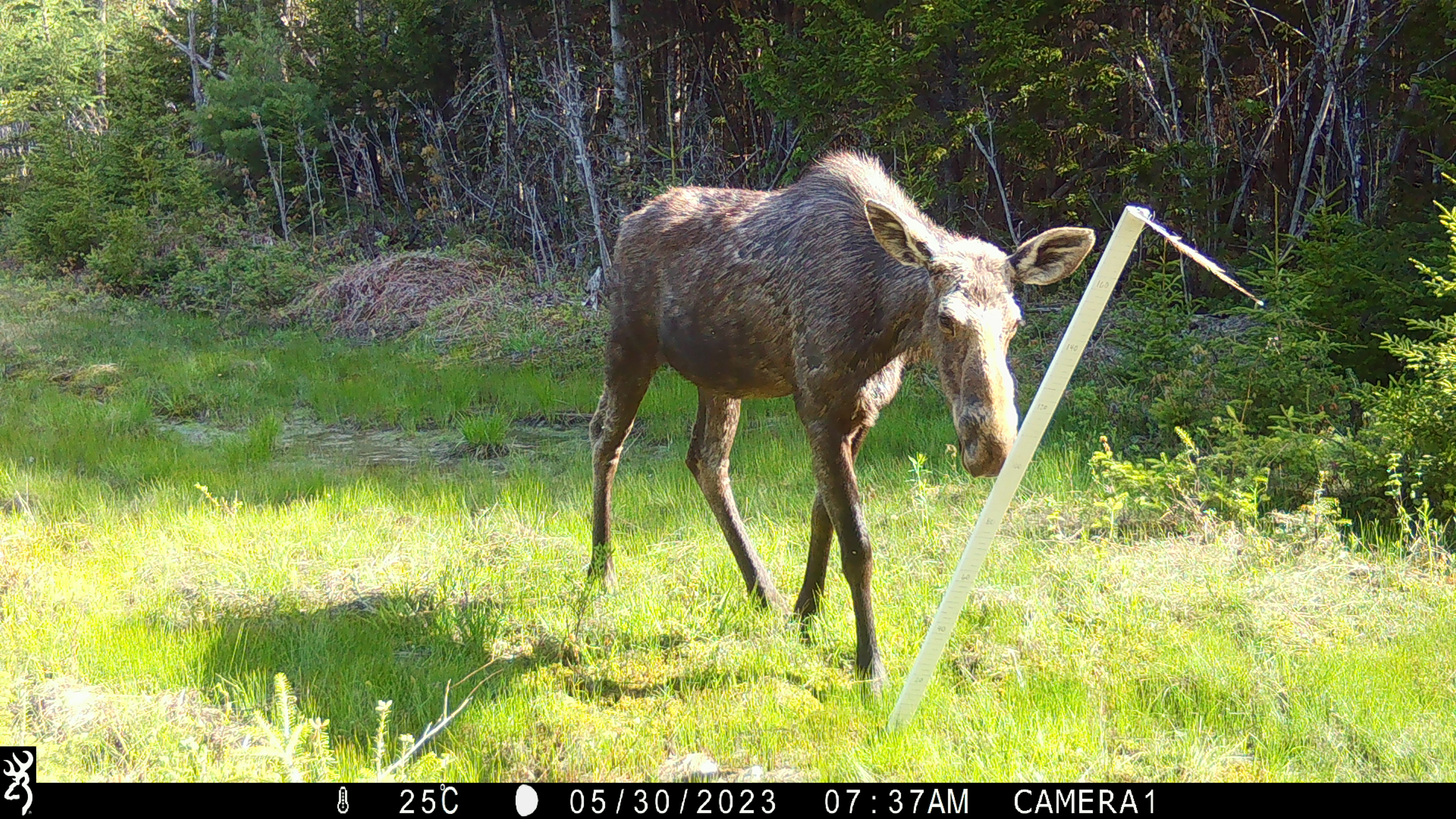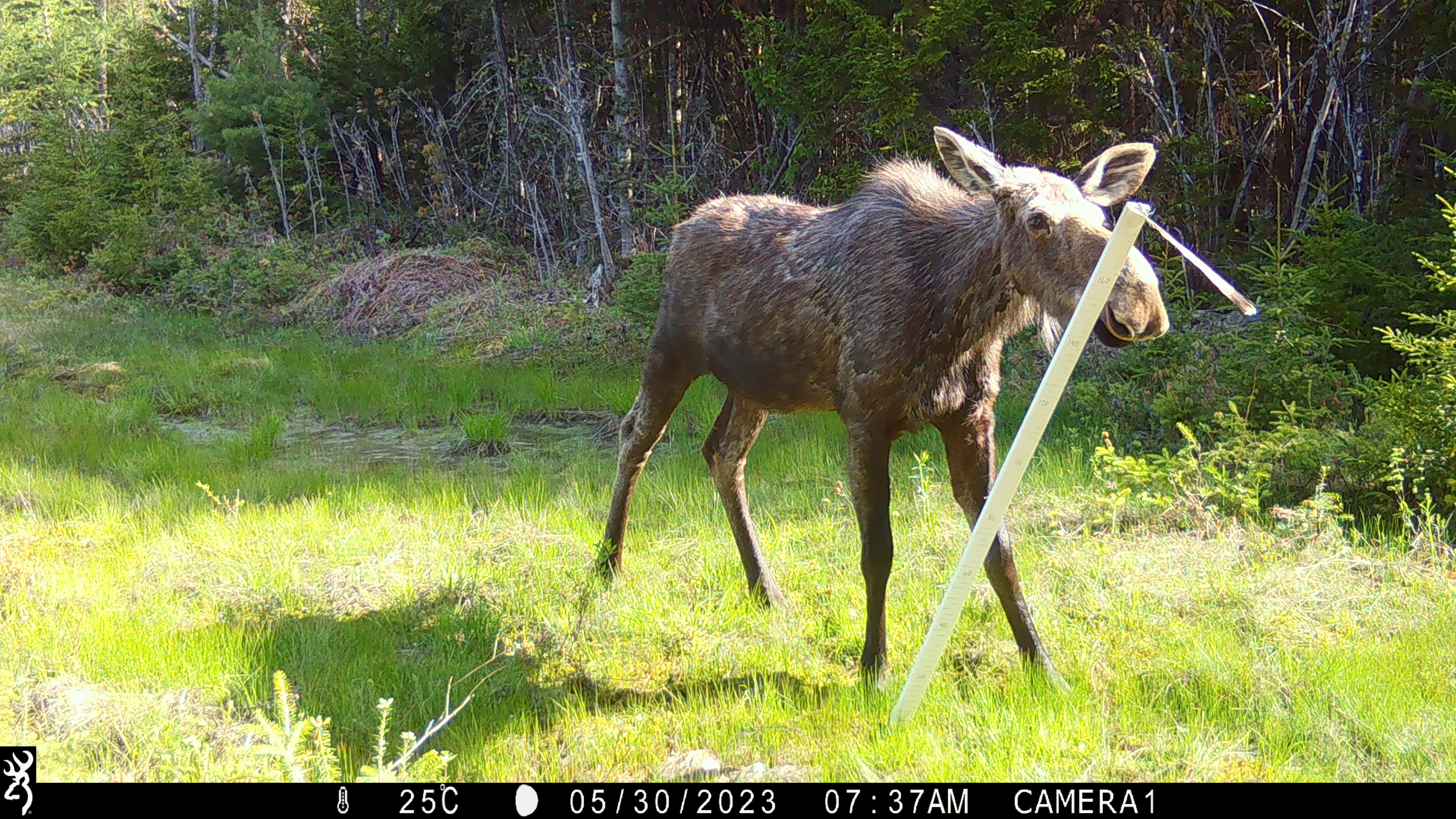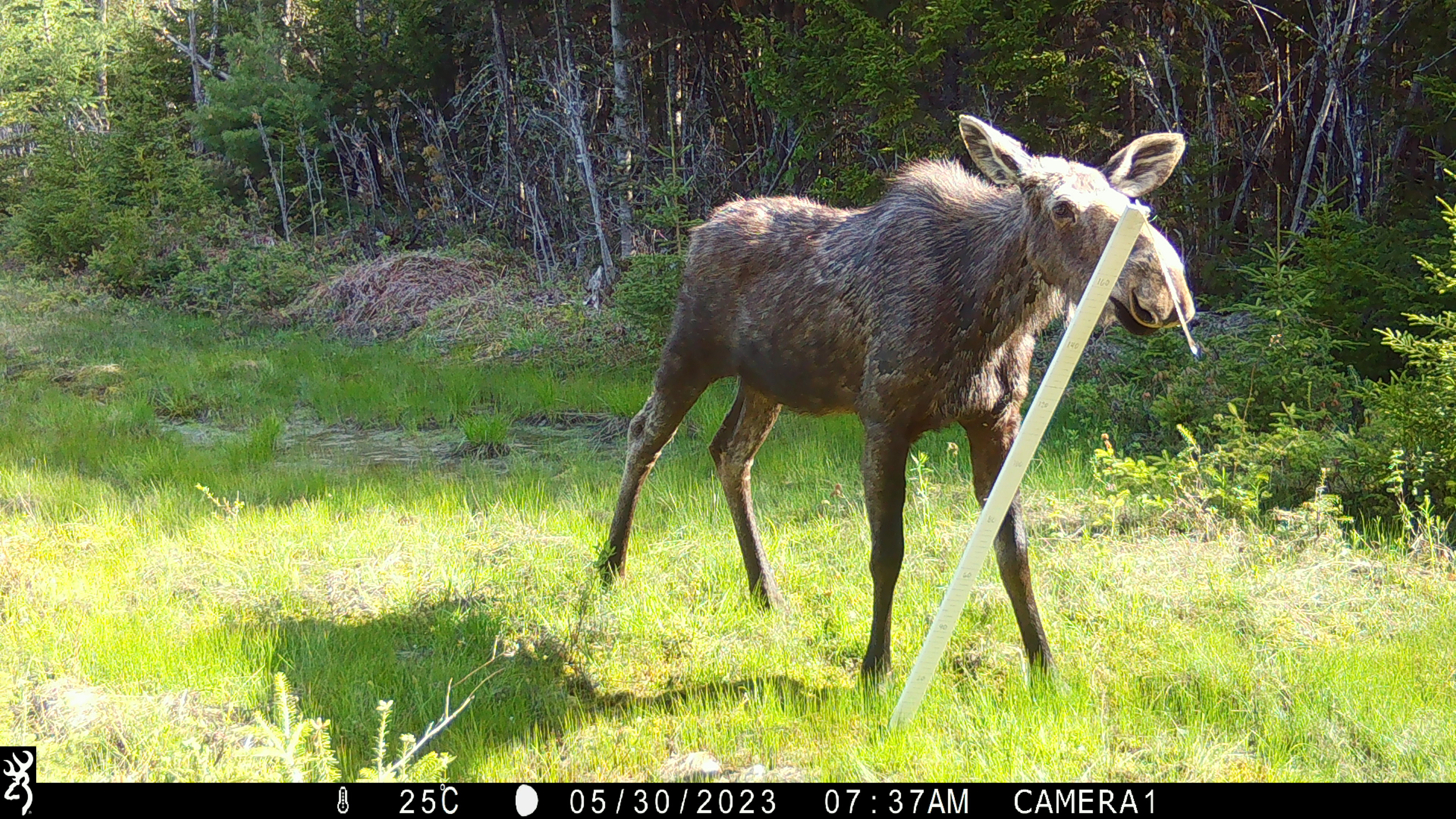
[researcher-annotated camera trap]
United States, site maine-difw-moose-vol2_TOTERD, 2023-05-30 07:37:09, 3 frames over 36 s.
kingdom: Animalia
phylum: Chordata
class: Mammalia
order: Artiodactyla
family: Cervidae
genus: Alces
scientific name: Alces alces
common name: moose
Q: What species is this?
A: Moose (Alces alces).